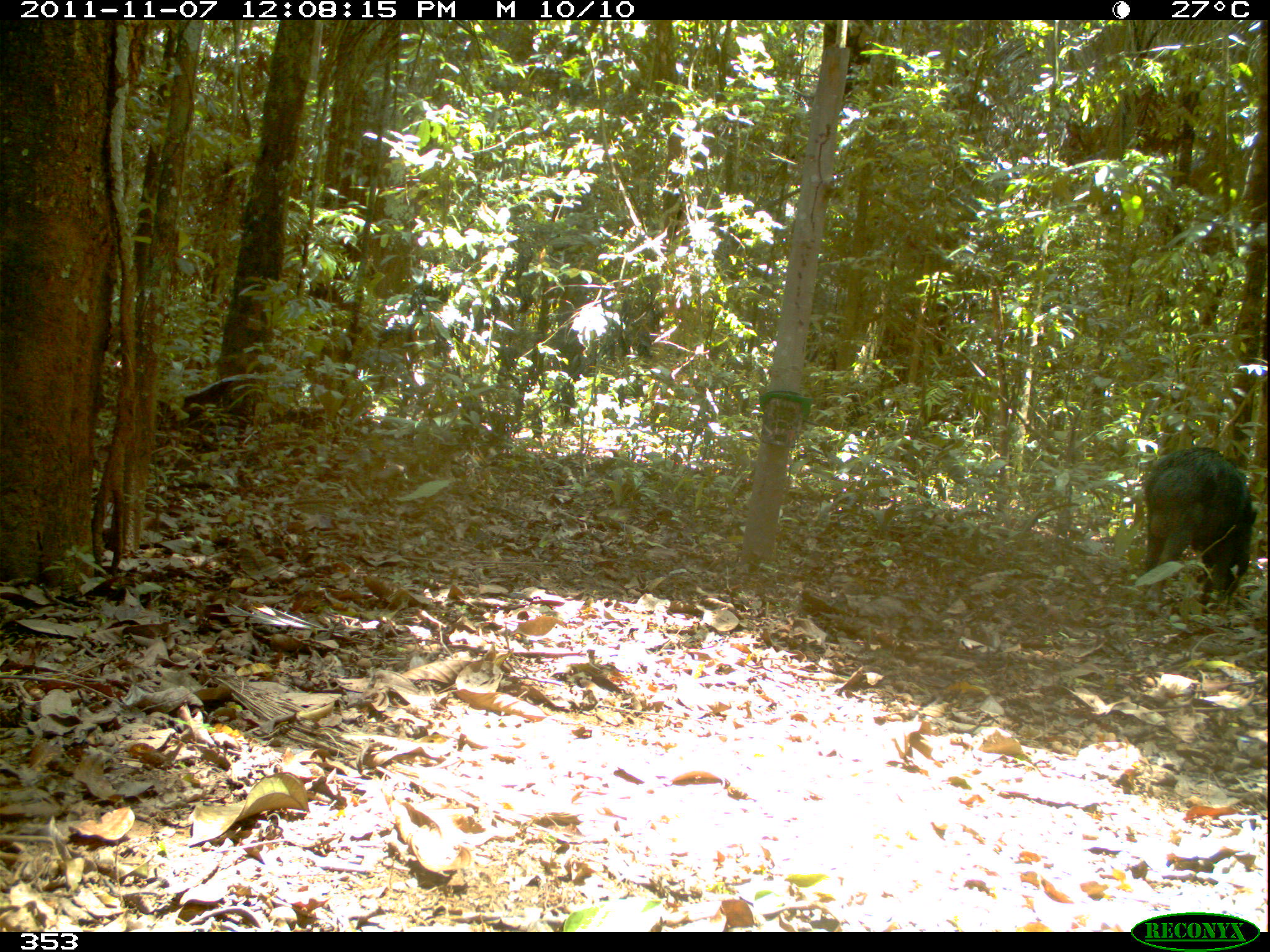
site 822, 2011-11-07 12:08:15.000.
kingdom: Animalia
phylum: Chordata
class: Mammalia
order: Artiodactyla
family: Tayassuidae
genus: Tayassu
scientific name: Tayassu pecari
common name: white-lipped peccary